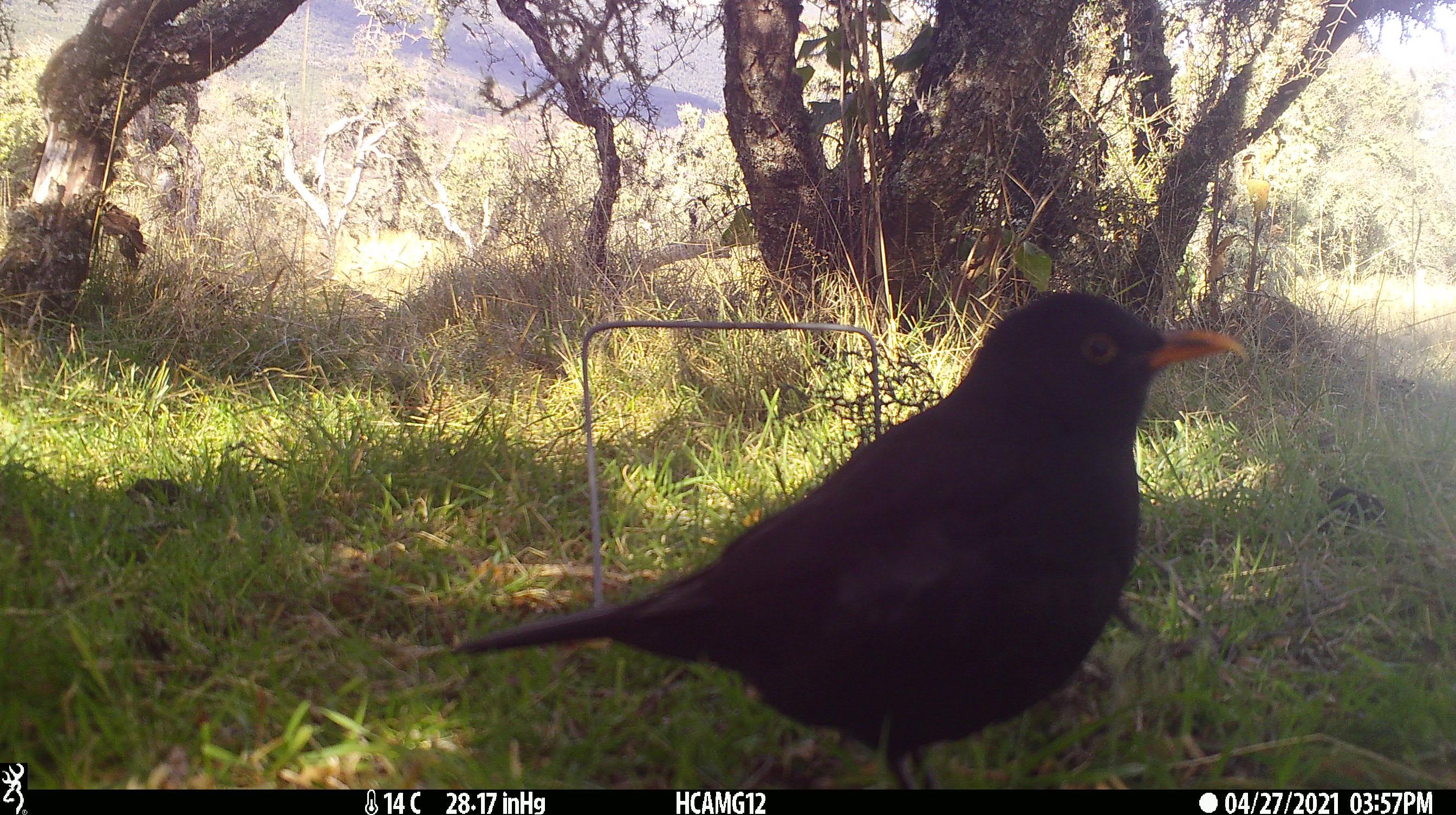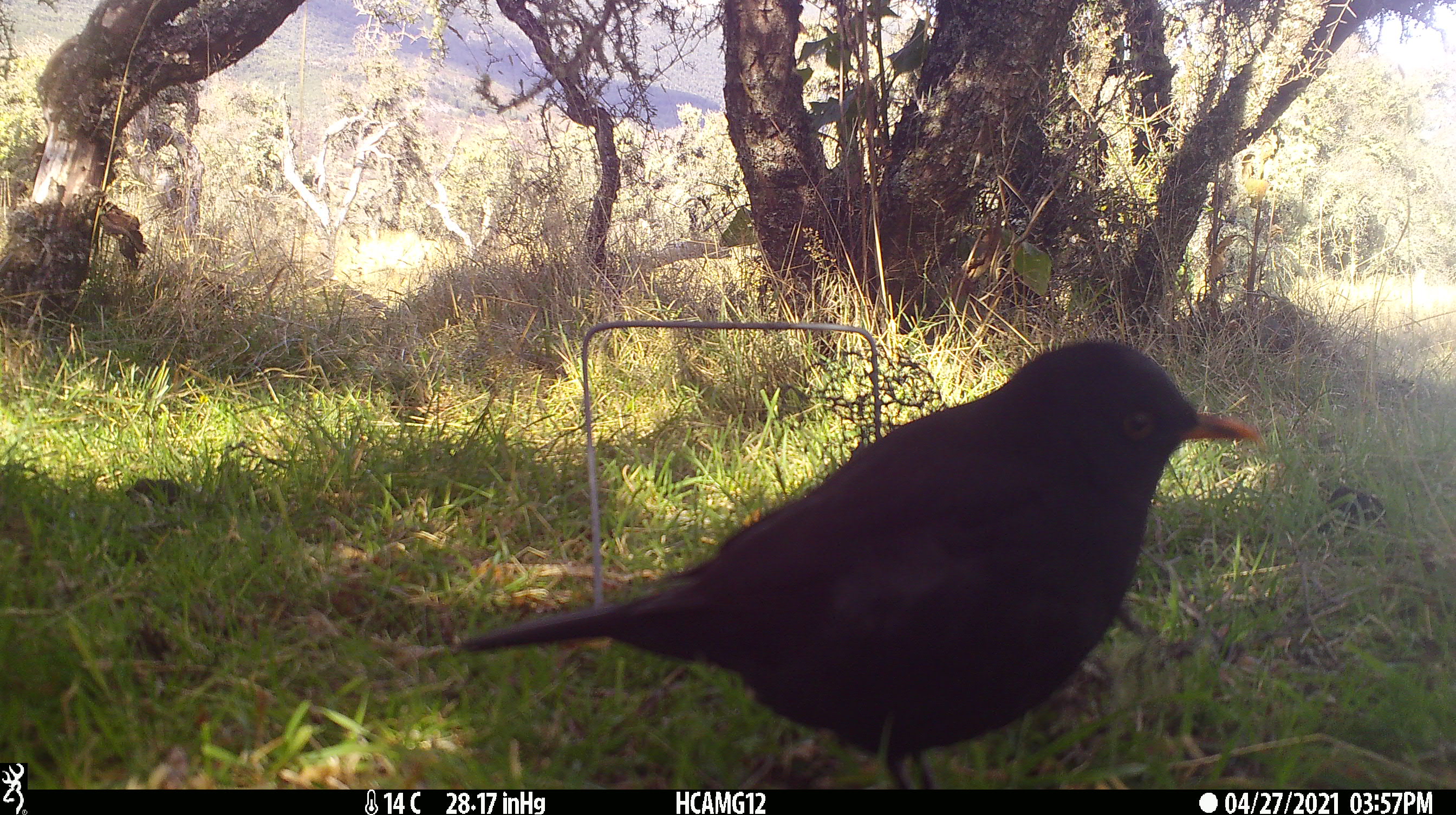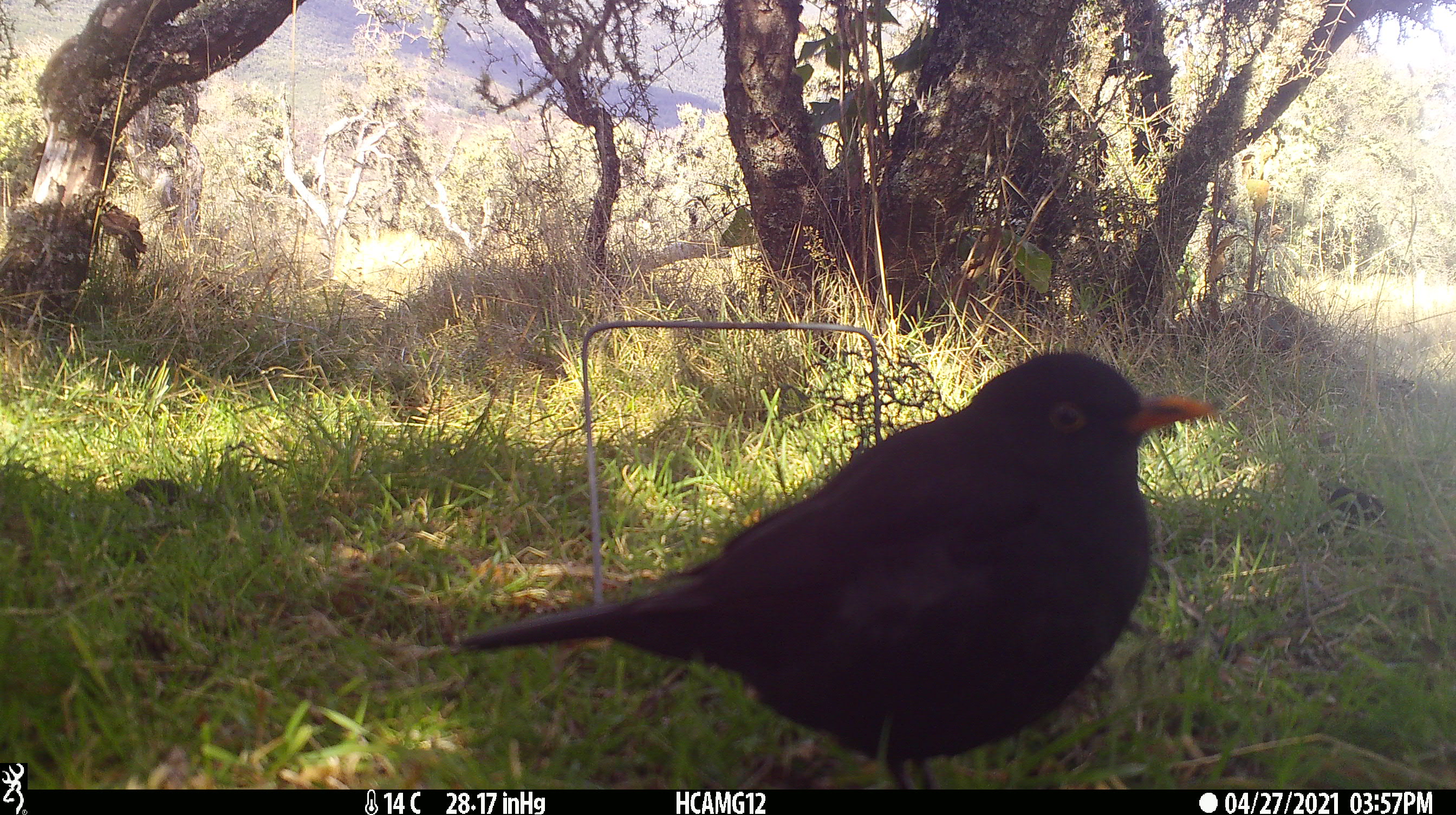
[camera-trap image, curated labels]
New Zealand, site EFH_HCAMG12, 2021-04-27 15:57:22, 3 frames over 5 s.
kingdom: Animalia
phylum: Chordata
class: Aves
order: Passeriformes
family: Turdidae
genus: Turdus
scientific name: Turdus merula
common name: eurasian blackbird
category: blackbird